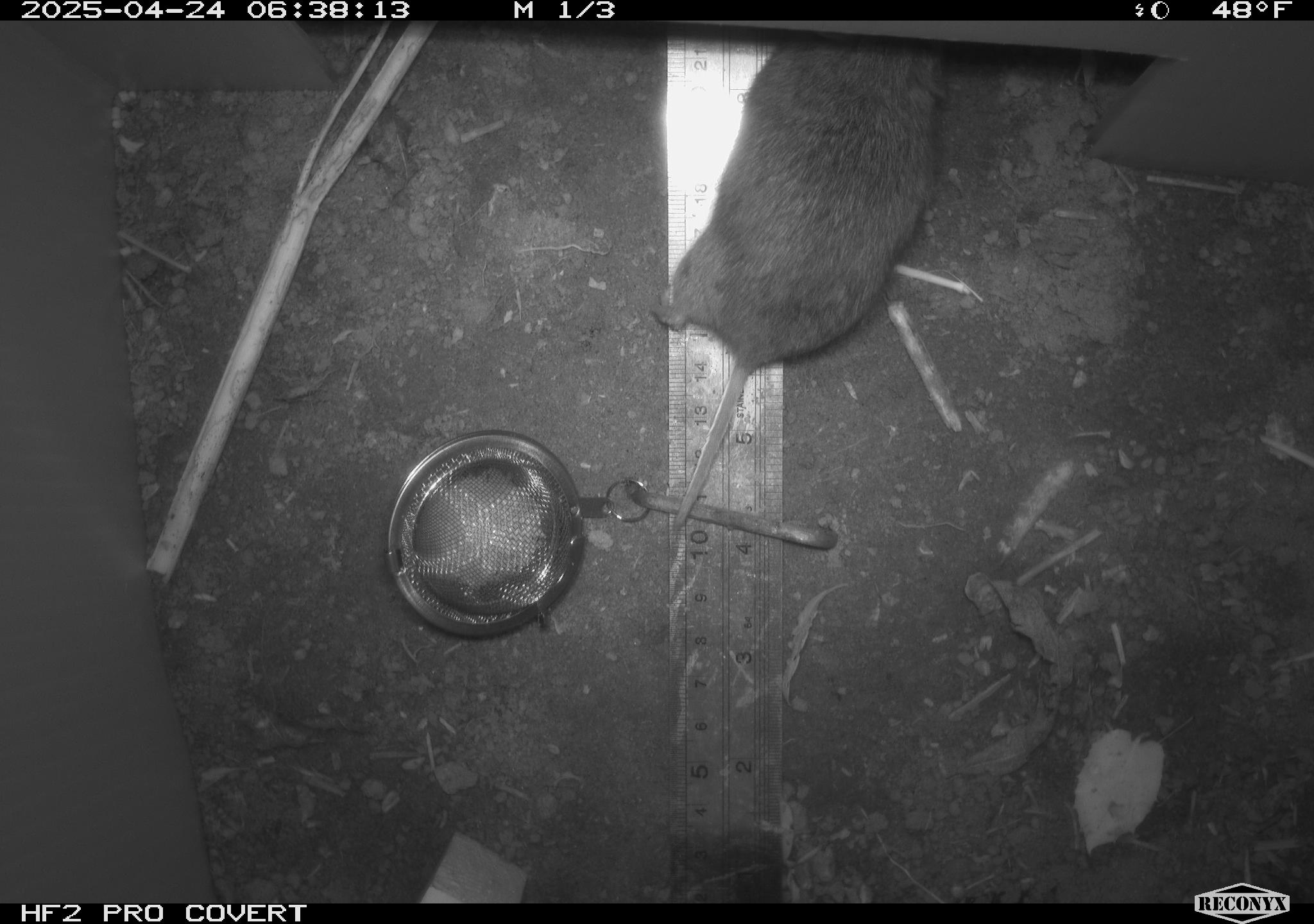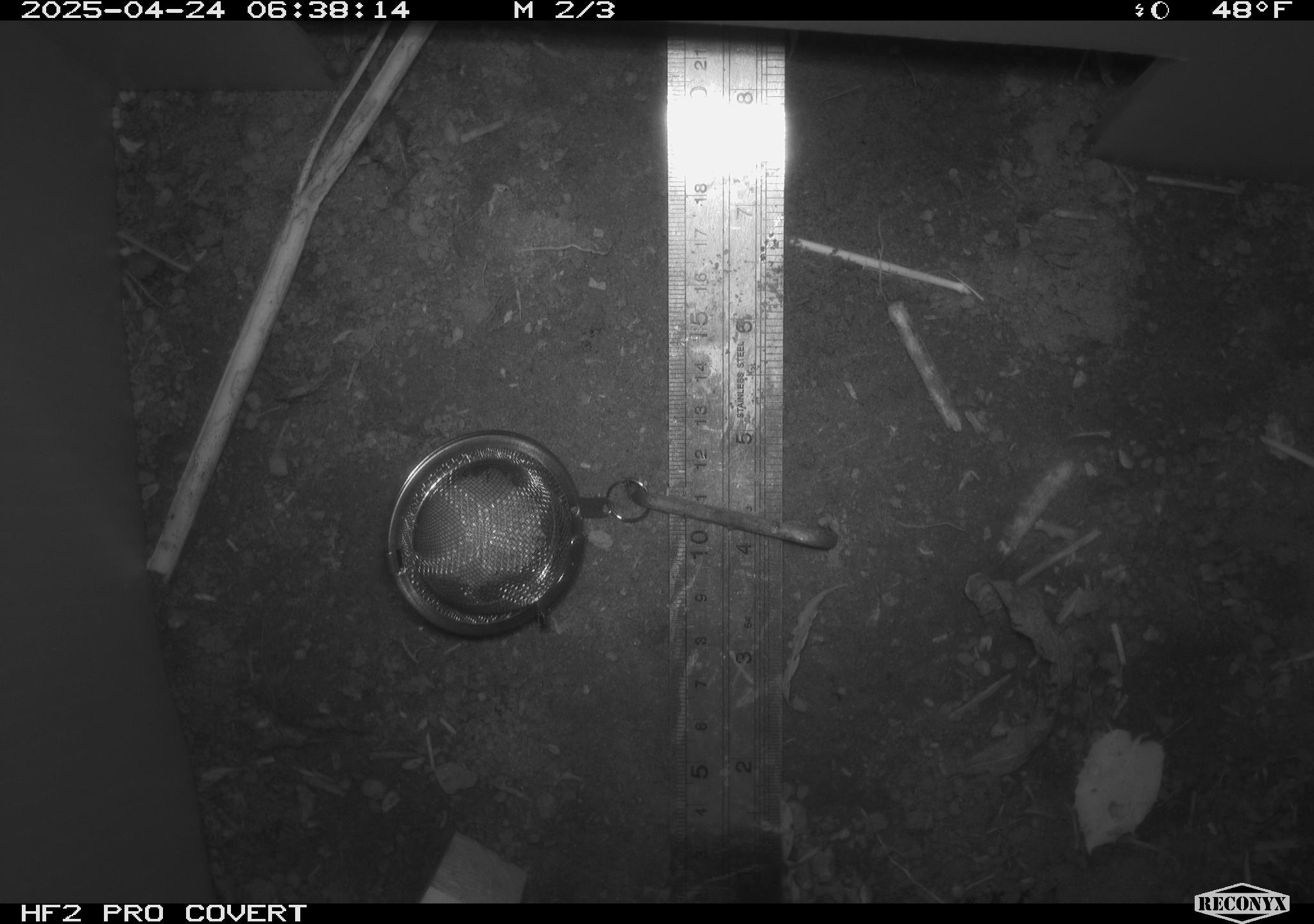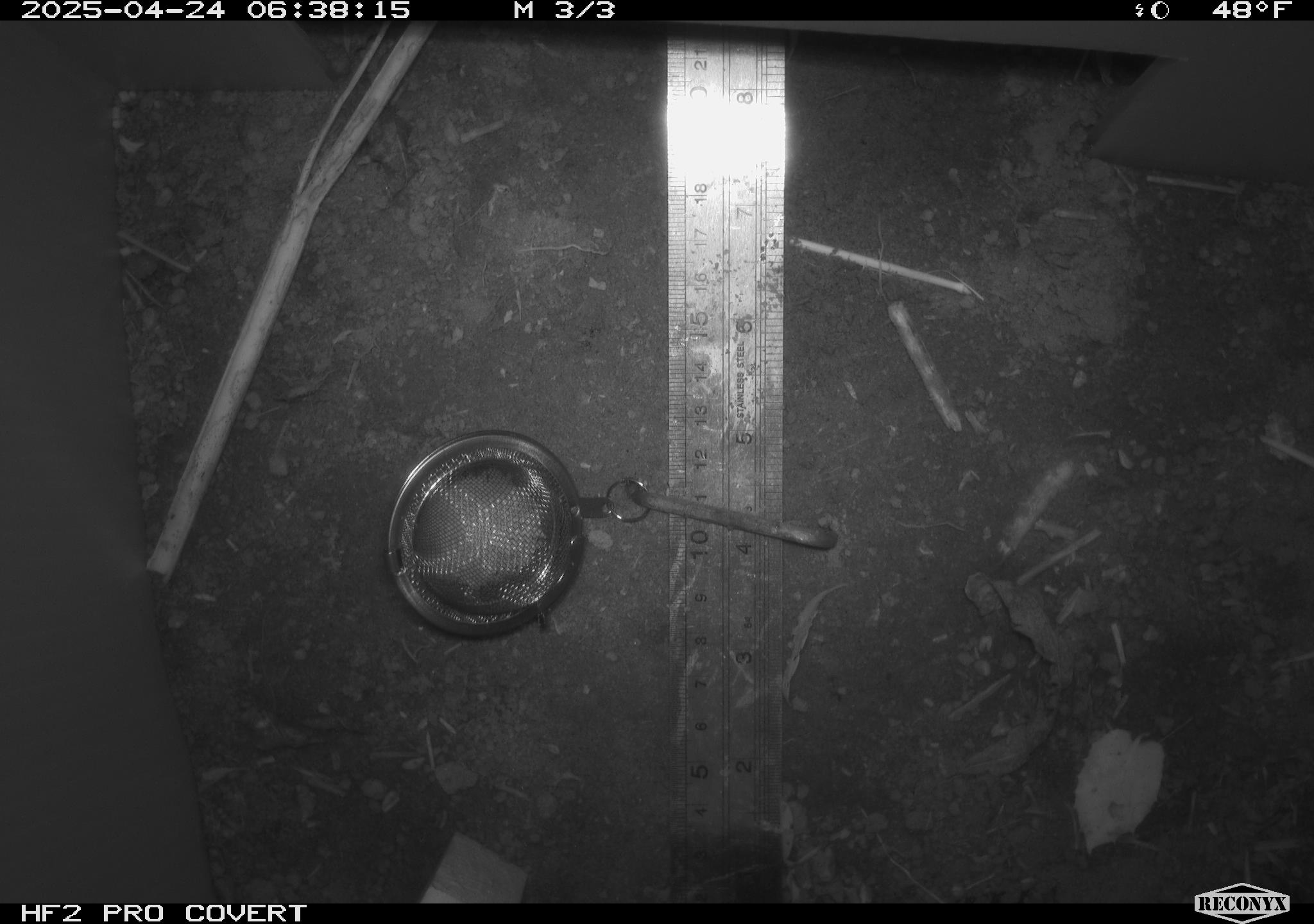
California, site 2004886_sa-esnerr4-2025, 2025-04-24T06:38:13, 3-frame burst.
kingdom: Animalia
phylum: Chordata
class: Mammalia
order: Rodentia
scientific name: Rodentia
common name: rodent